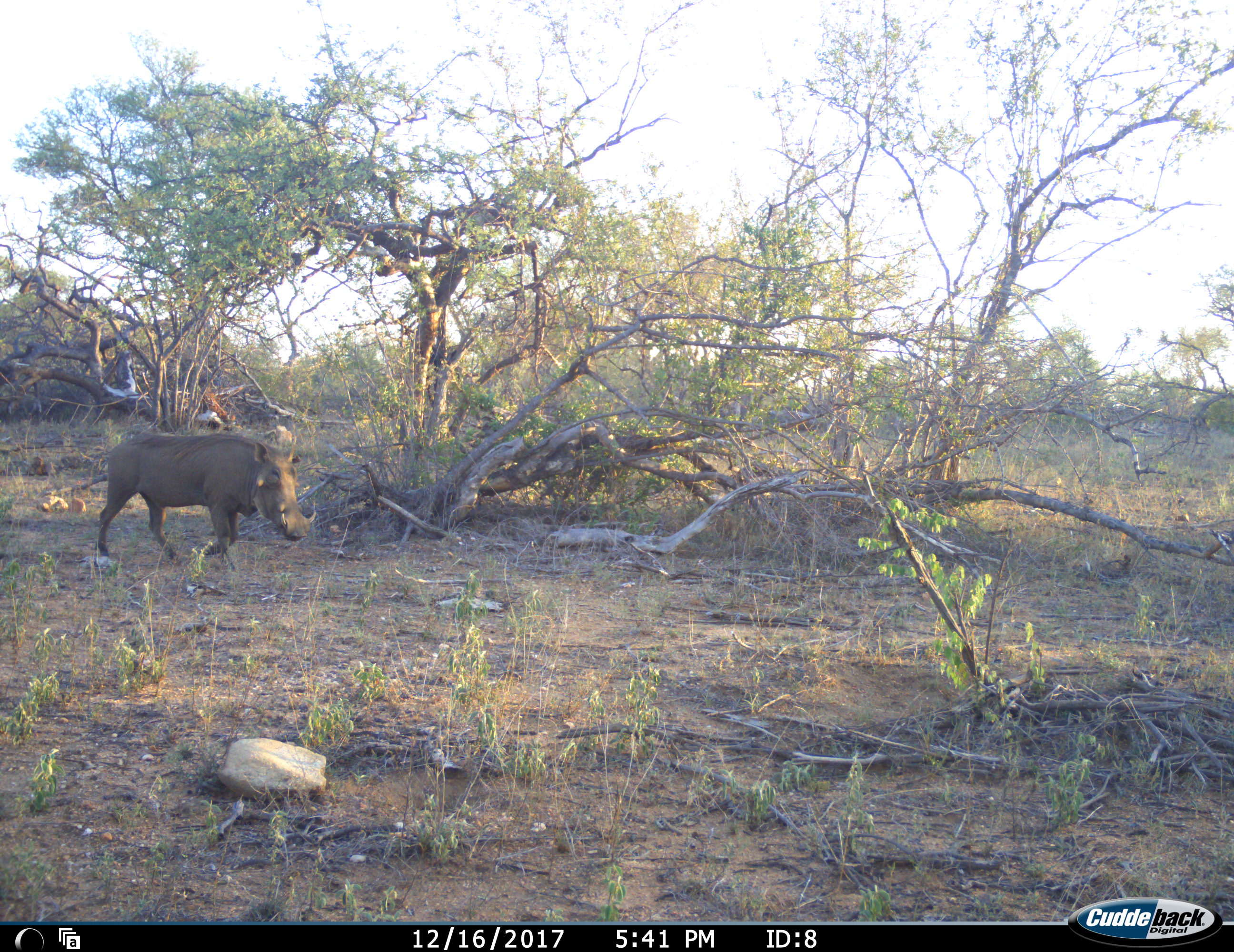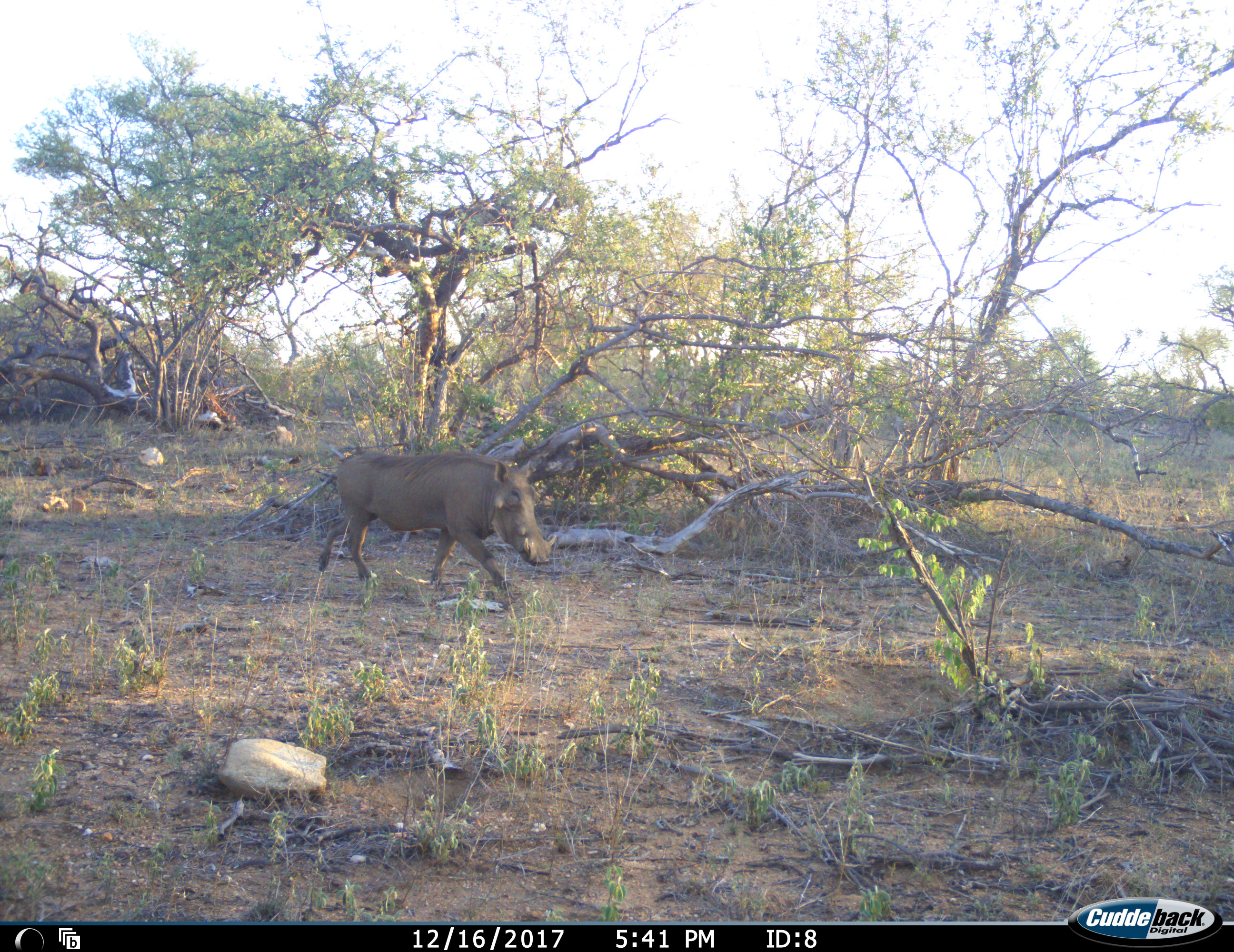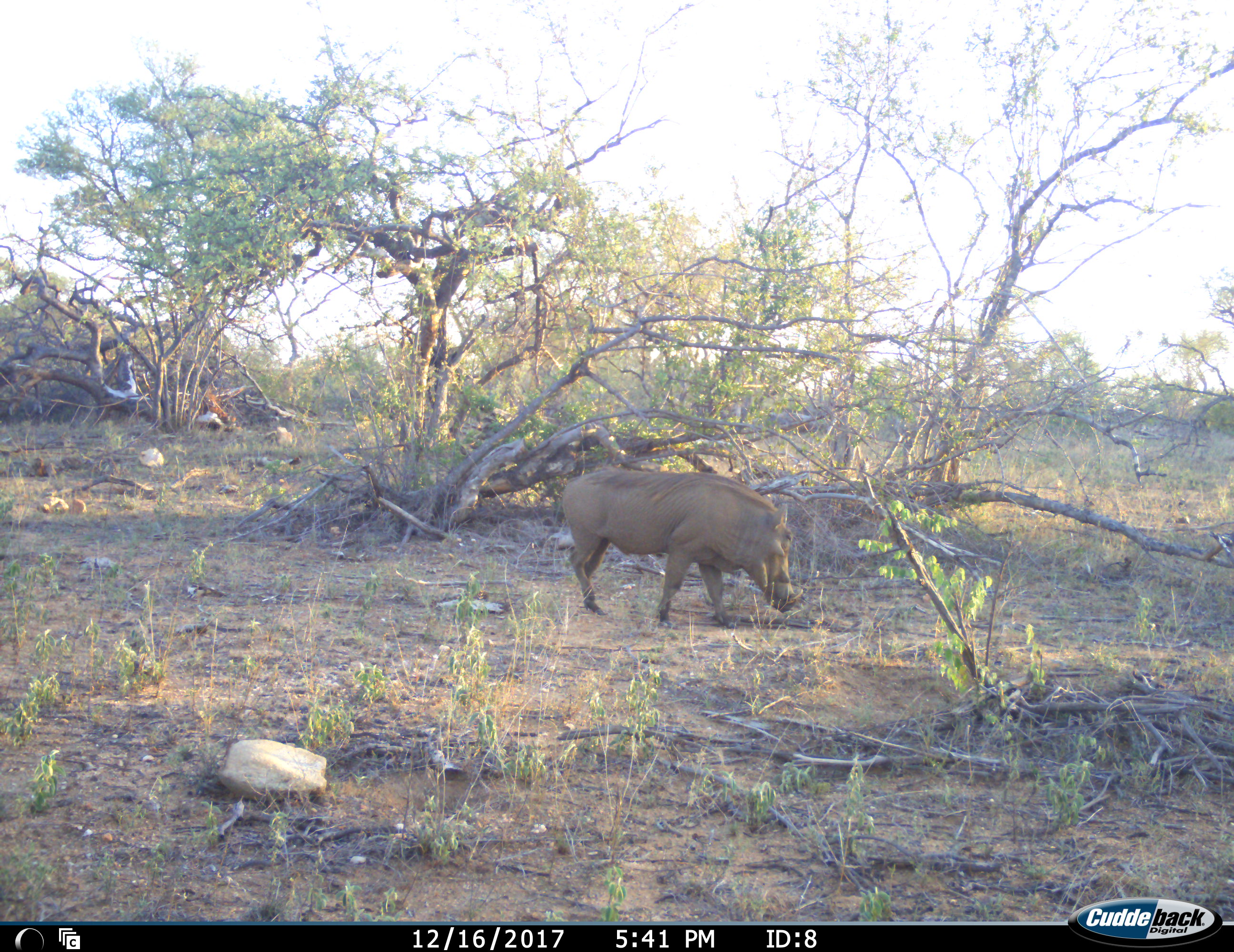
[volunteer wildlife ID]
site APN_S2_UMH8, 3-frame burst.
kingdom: Animalia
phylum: Chordata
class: Mammalia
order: Artiodactyla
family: Suidae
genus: Phacochoerus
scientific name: Phacochoerus africanus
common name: warthog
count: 1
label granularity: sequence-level